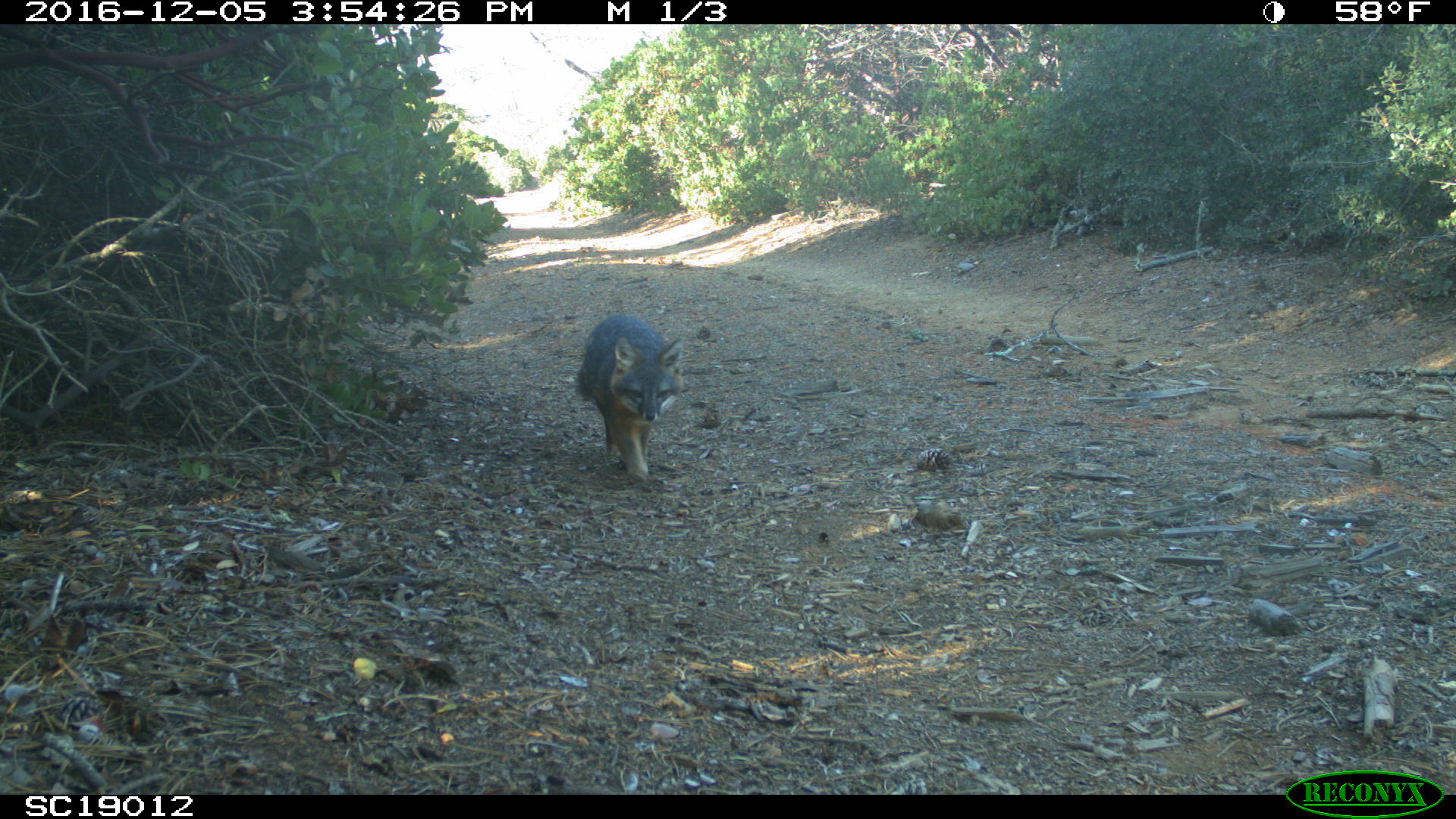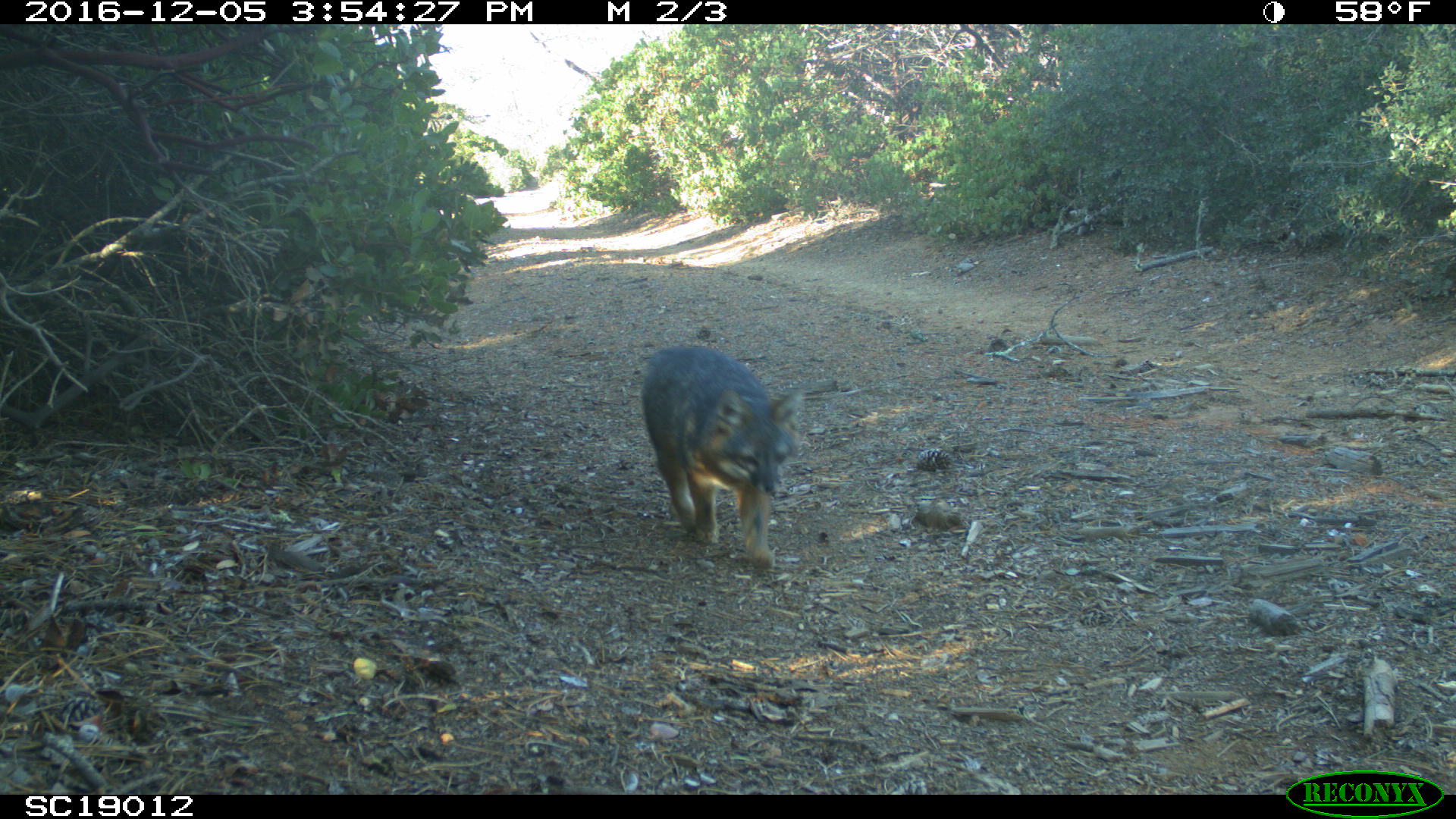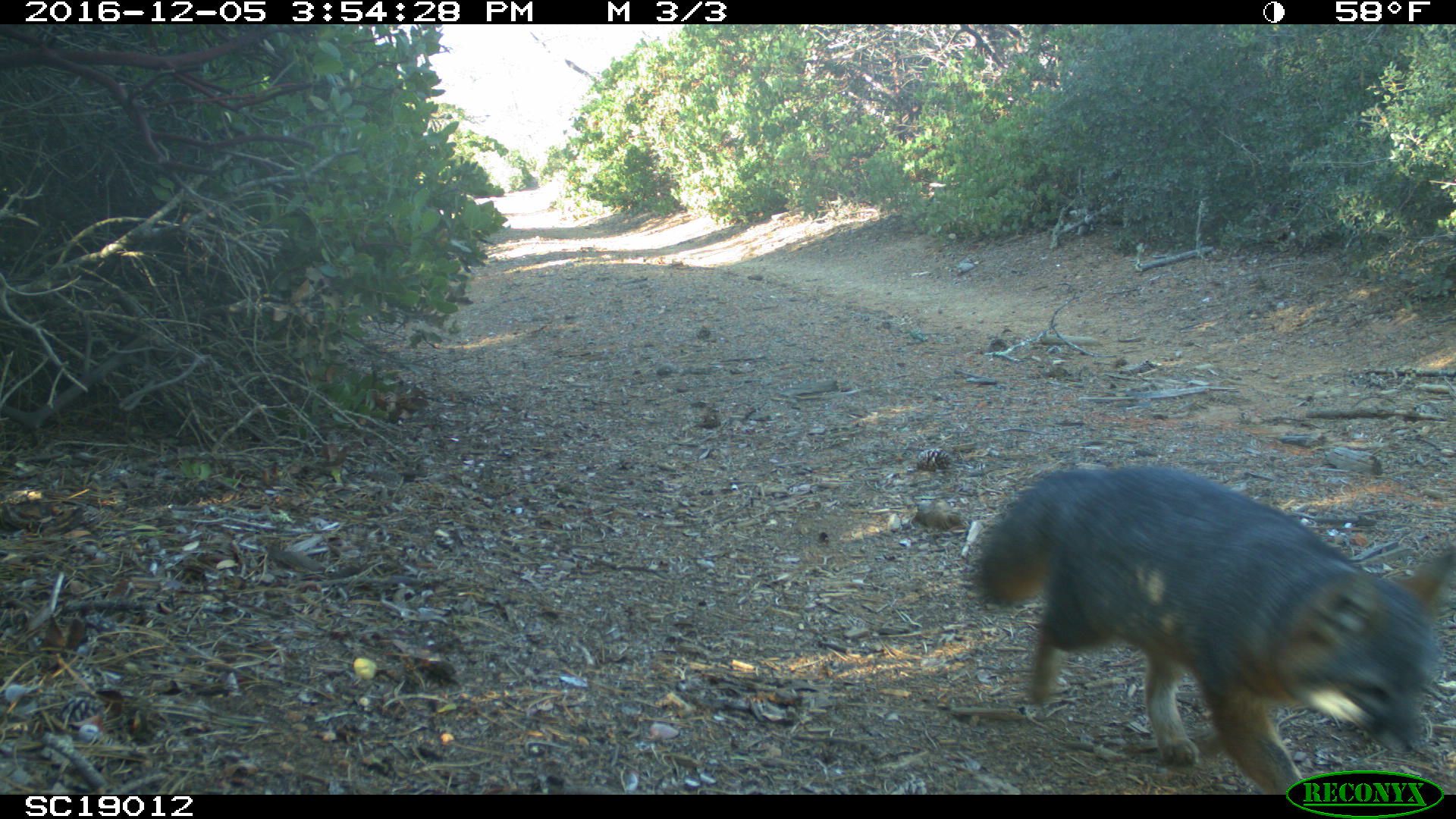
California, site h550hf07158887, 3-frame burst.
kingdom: Animalia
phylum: Chordata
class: Mammalia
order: Carnivora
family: Canidae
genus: Urocyon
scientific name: Urocyon littoralis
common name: island fox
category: fox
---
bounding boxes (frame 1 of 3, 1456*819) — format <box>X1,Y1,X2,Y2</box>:
fox: <box>576,315,683,491</box>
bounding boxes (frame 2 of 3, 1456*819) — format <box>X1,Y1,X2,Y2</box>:
fox: <box>641,344,807,569</box>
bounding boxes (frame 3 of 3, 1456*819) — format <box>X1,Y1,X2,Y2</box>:
fox: <box>977,464,1455,795</box>